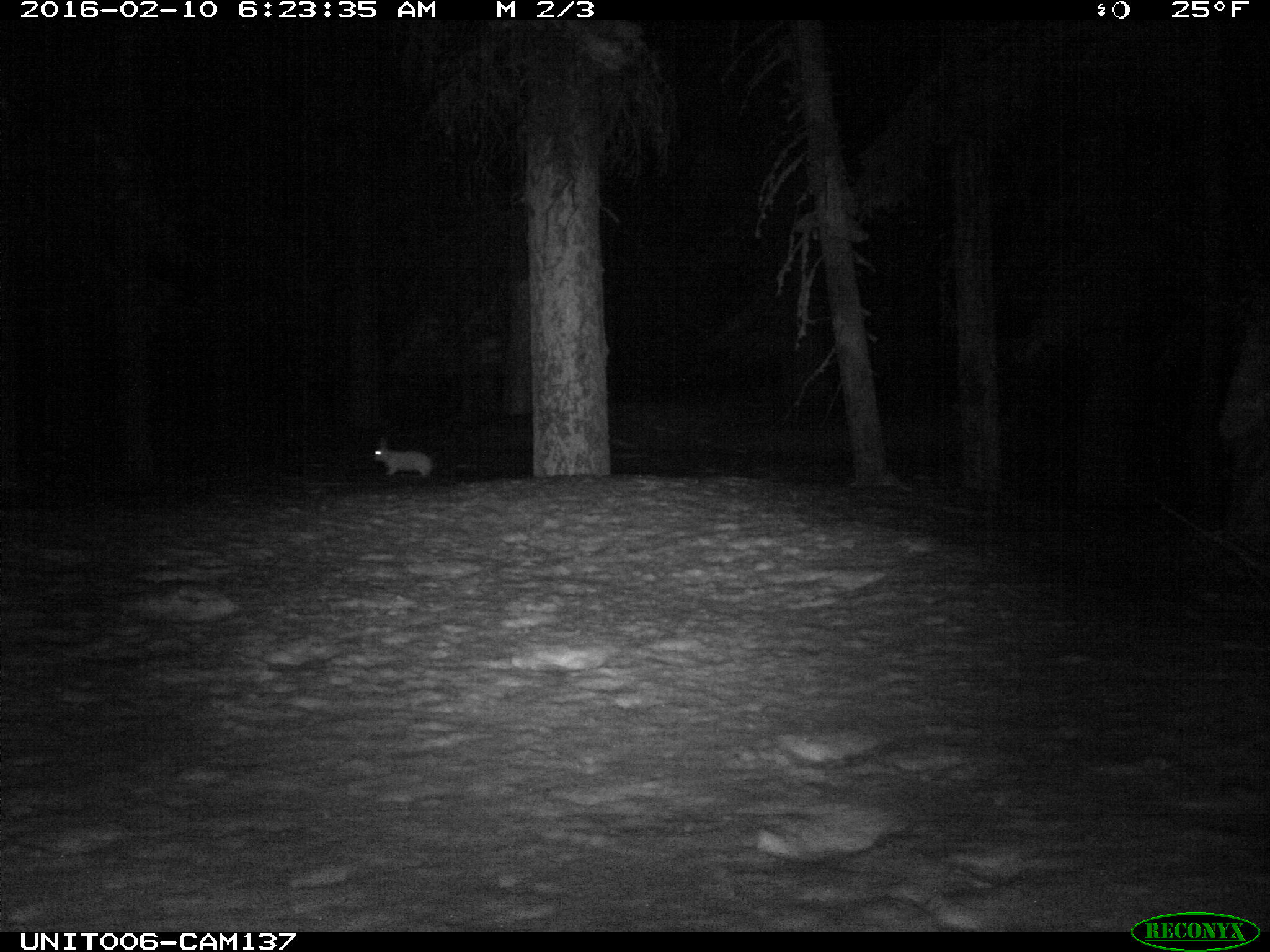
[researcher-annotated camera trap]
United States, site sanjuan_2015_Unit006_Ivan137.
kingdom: Animalia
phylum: Chordata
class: Mammalia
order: Lagomorpha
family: Leporidae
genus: Lepus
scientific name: Lepus americanus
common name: snowshoe hare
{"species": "Lepus americanus (snowshoe hare)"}